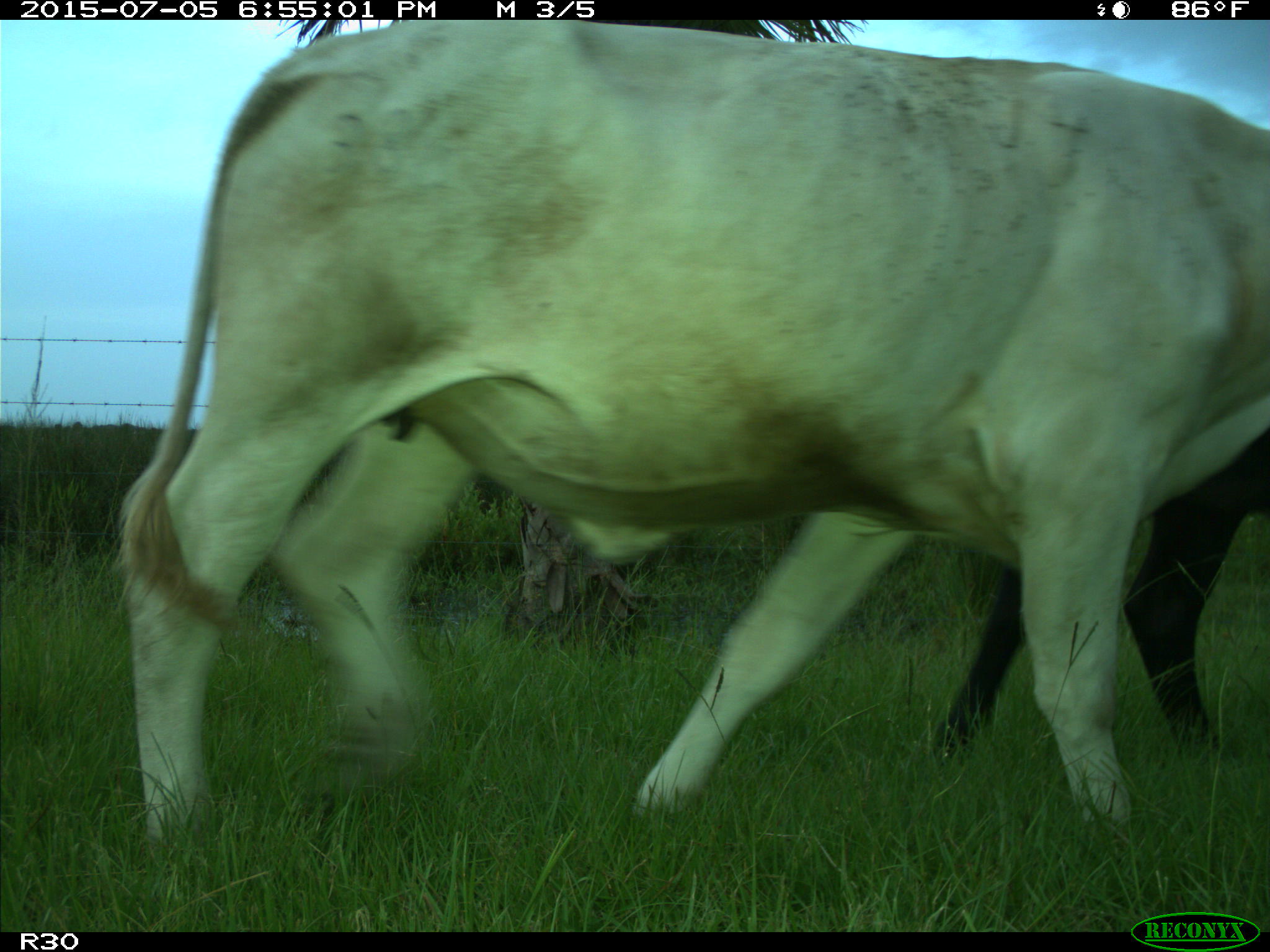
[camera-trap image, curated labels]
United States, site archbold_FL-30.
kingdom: Animalia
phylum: Chordata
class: Mammalia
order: Artiodactyla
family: Bovidae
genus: Bos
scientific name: Bos taurus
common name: domestic cow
Bos taurus (domestic cow).